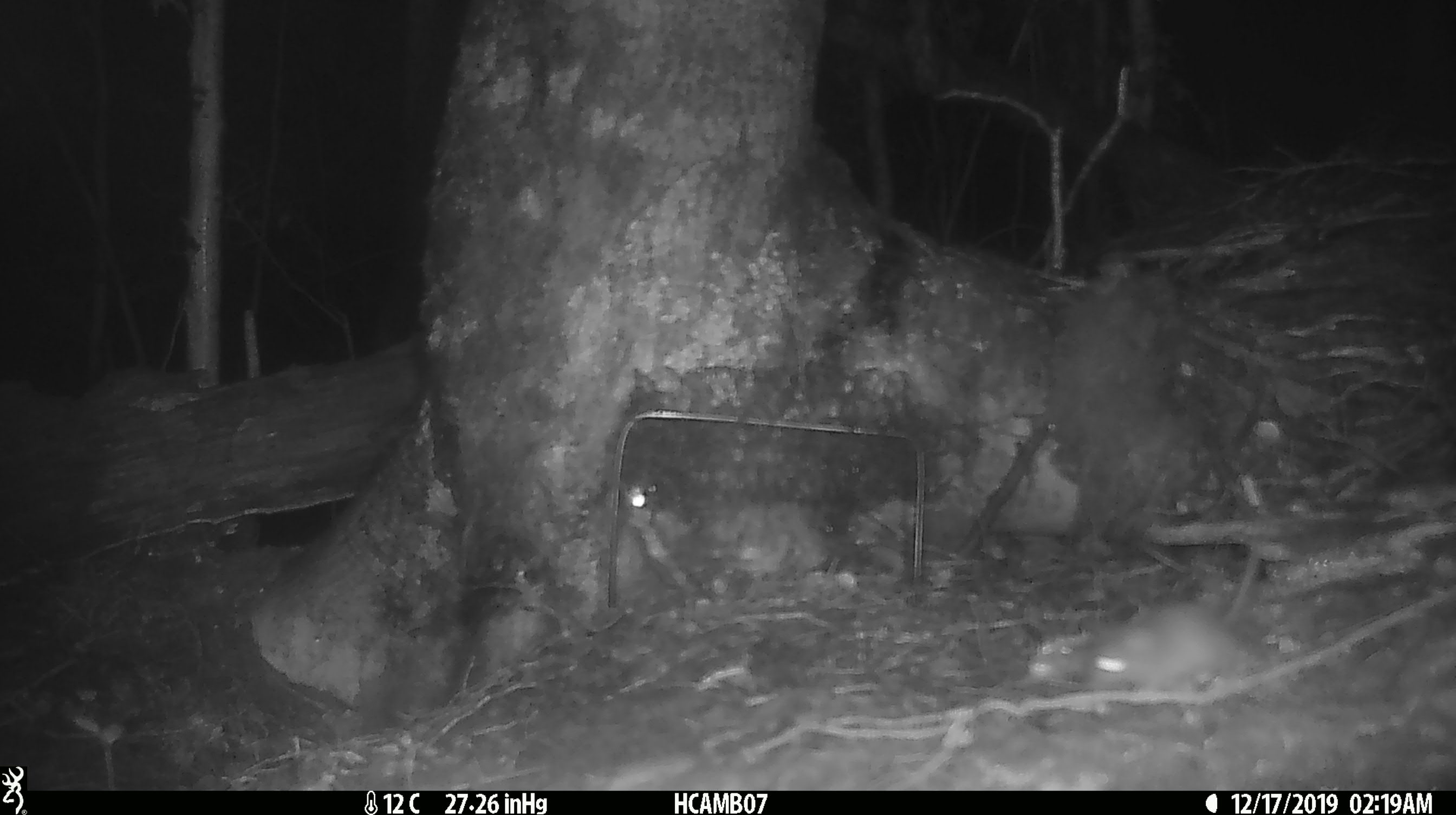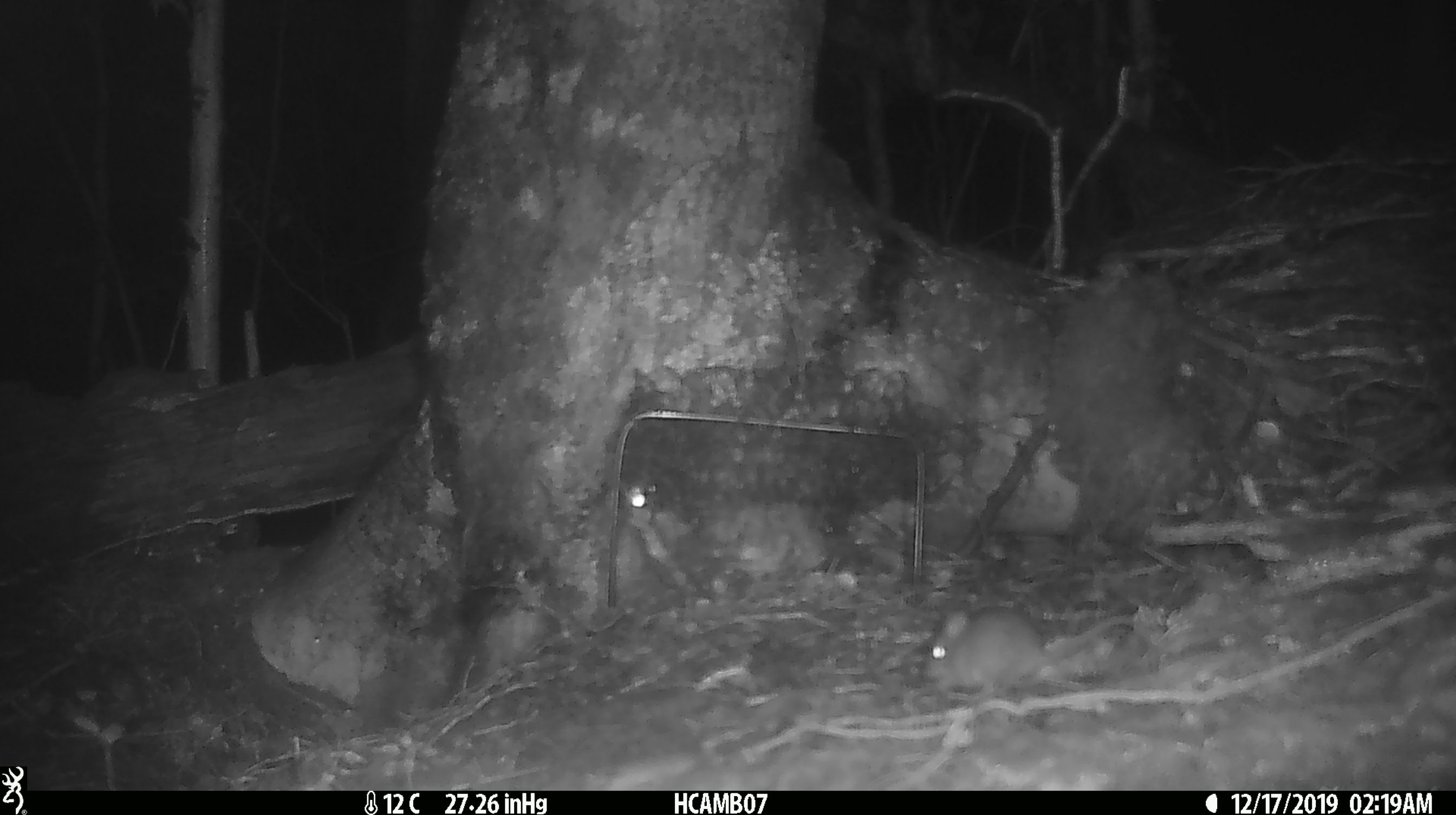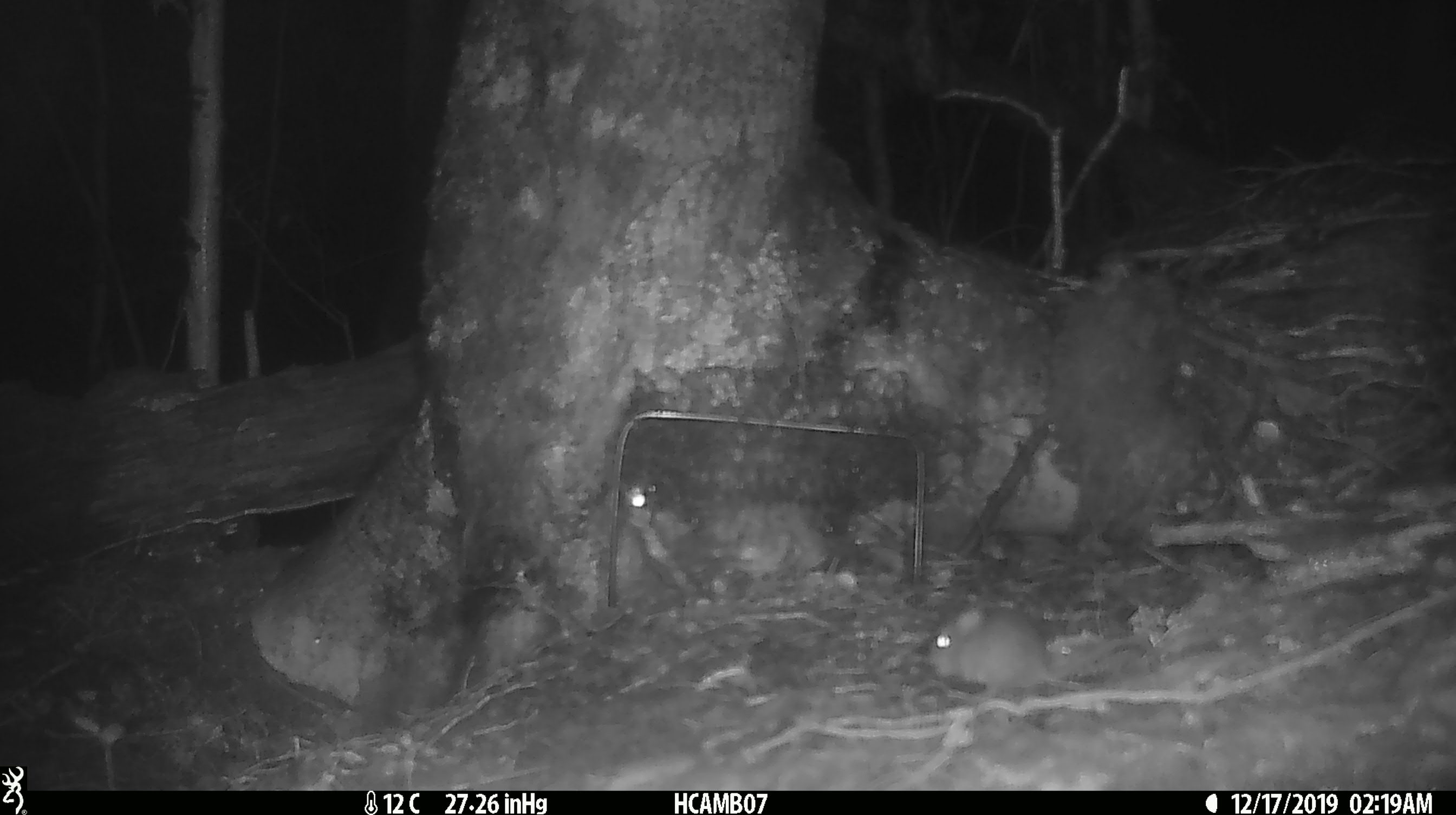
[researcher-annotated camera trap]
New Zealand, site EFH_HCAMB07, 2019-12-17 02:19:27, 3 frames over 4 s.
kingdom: Animalia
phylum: Chordata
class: Mammalia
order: Rodentia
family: Muridae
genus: Mus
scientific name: Mus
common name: mouse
Mouse (Mus).